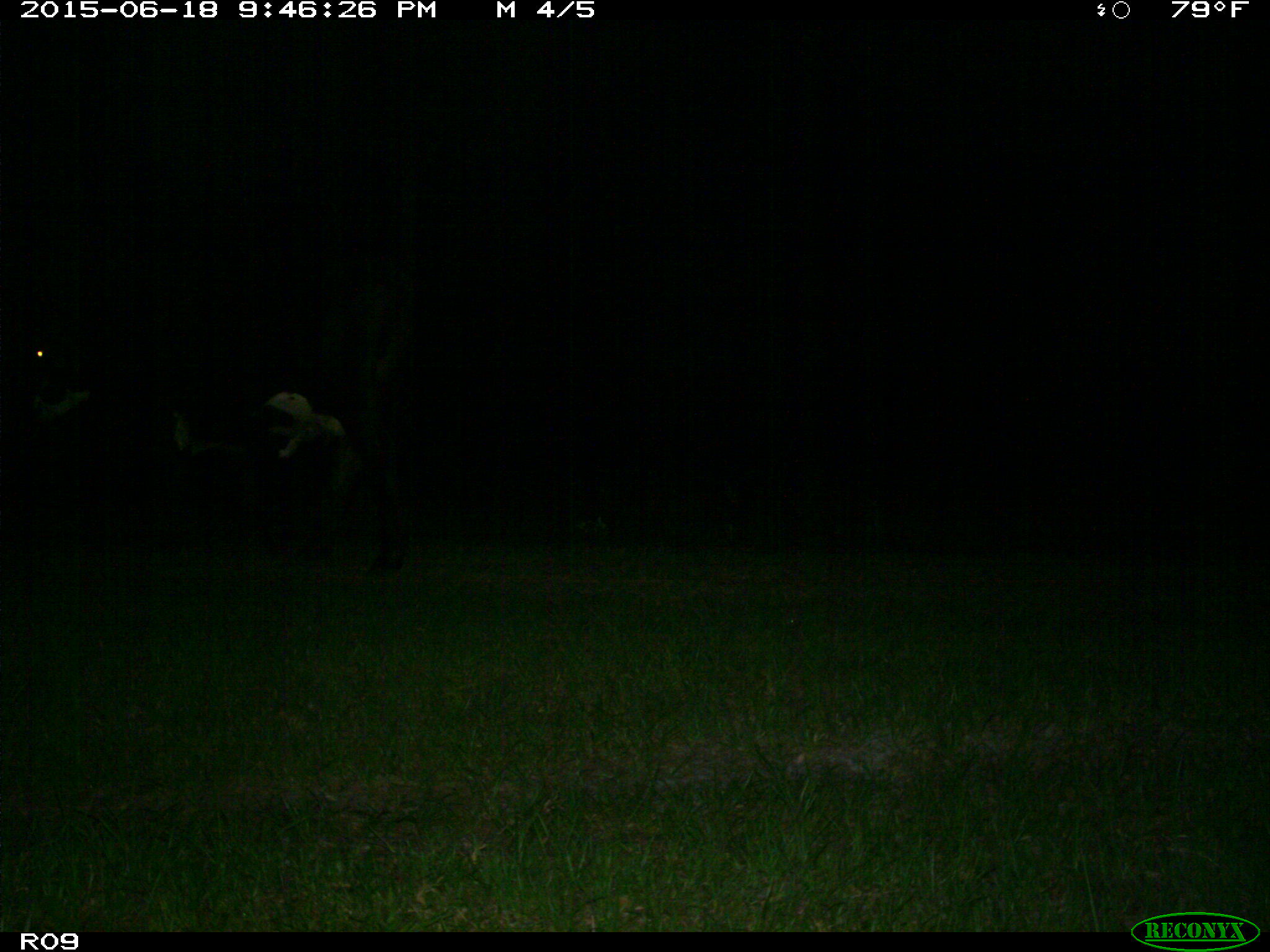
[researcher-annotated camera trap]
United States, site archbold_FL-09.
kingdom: Animalia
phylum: Chordata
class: Mammalia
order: Artiodactyla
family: Bovidae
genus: Bos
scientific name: Bos taurus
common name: domestic cow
Bos taurus (domestic cow).